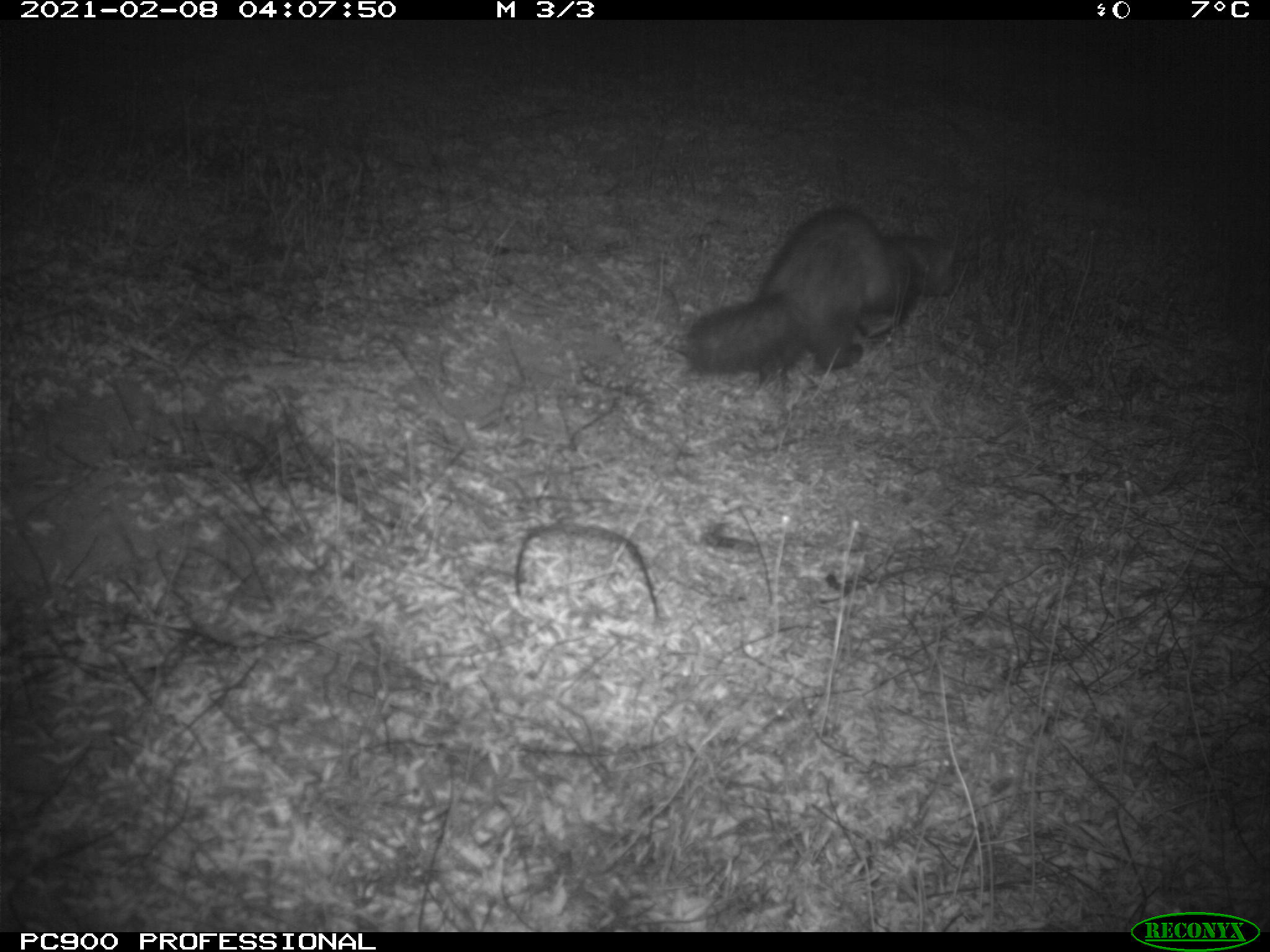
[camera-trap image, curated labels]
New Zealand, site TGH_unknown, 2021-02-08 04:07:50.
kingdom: Animalia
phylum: Chordata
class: Mammalia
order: Carnivora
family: Mustelidae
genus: Mustela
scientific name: Mustela furo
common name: ferret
Ferret (Mustela furo).